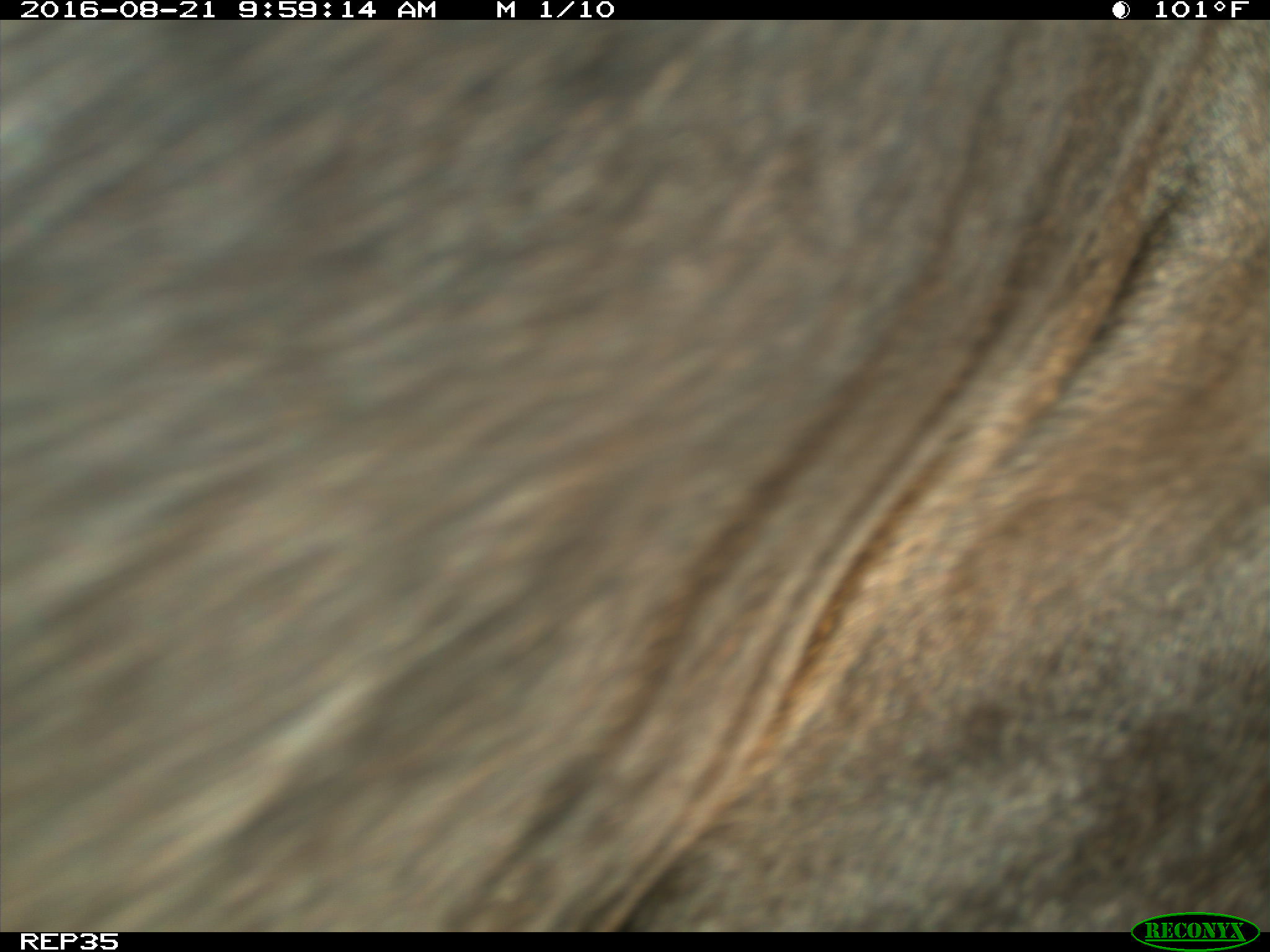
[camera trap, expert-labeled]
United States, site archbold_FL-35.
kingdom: Animalia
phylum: Chordata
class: Mammalia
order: Artiodactyla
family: Bovidae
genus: Bos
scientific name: Bos taurus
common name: domestic cow